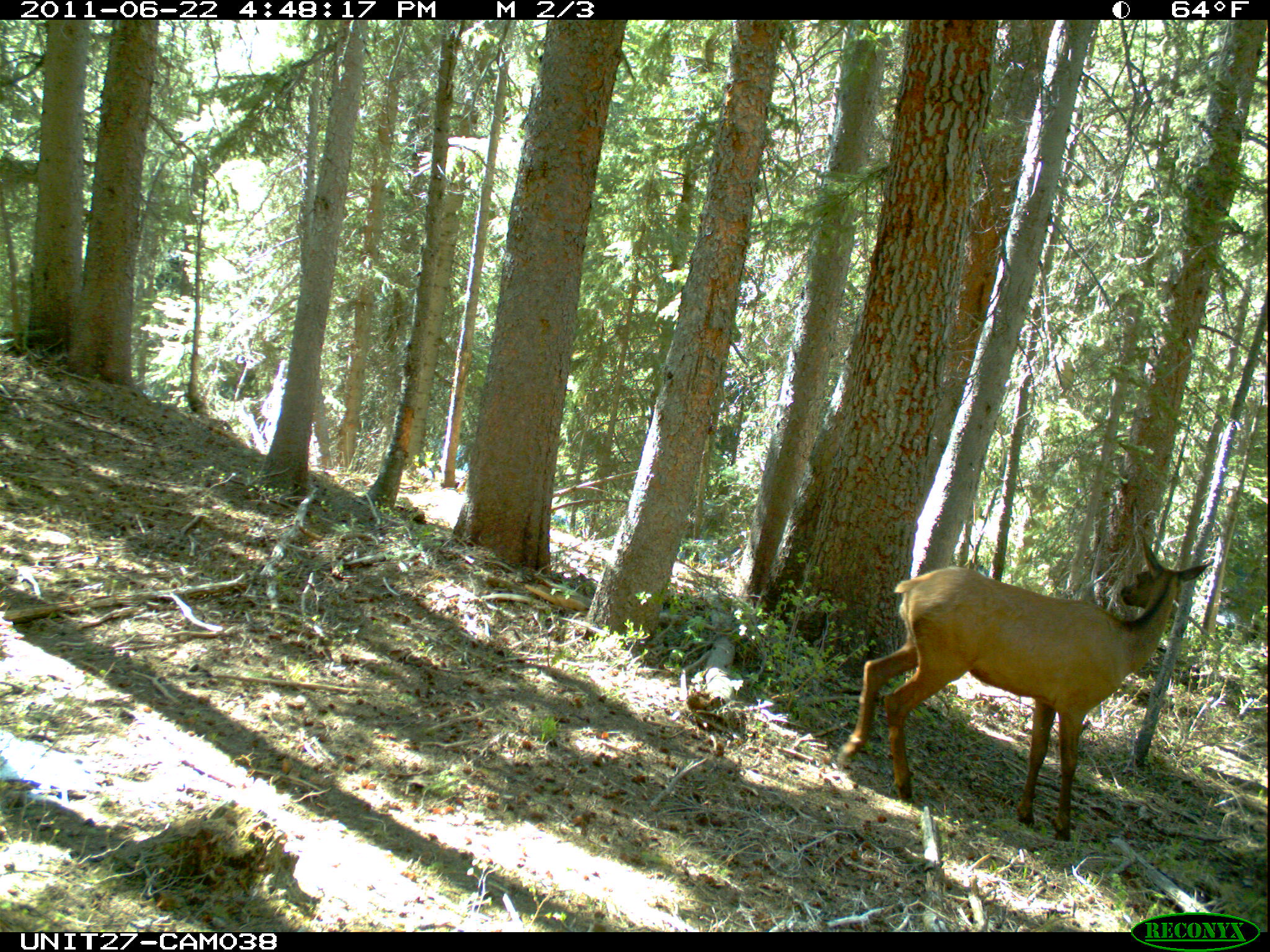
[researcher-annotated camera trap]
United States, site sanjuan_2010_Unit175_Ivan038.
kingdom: Animalia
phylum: Chordata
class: Mammalia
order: Artiodactyla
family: Cervidae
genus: Cervus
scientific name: Cervus elaphus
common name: red deer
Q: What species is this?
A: Cervus elaphus (red deer).